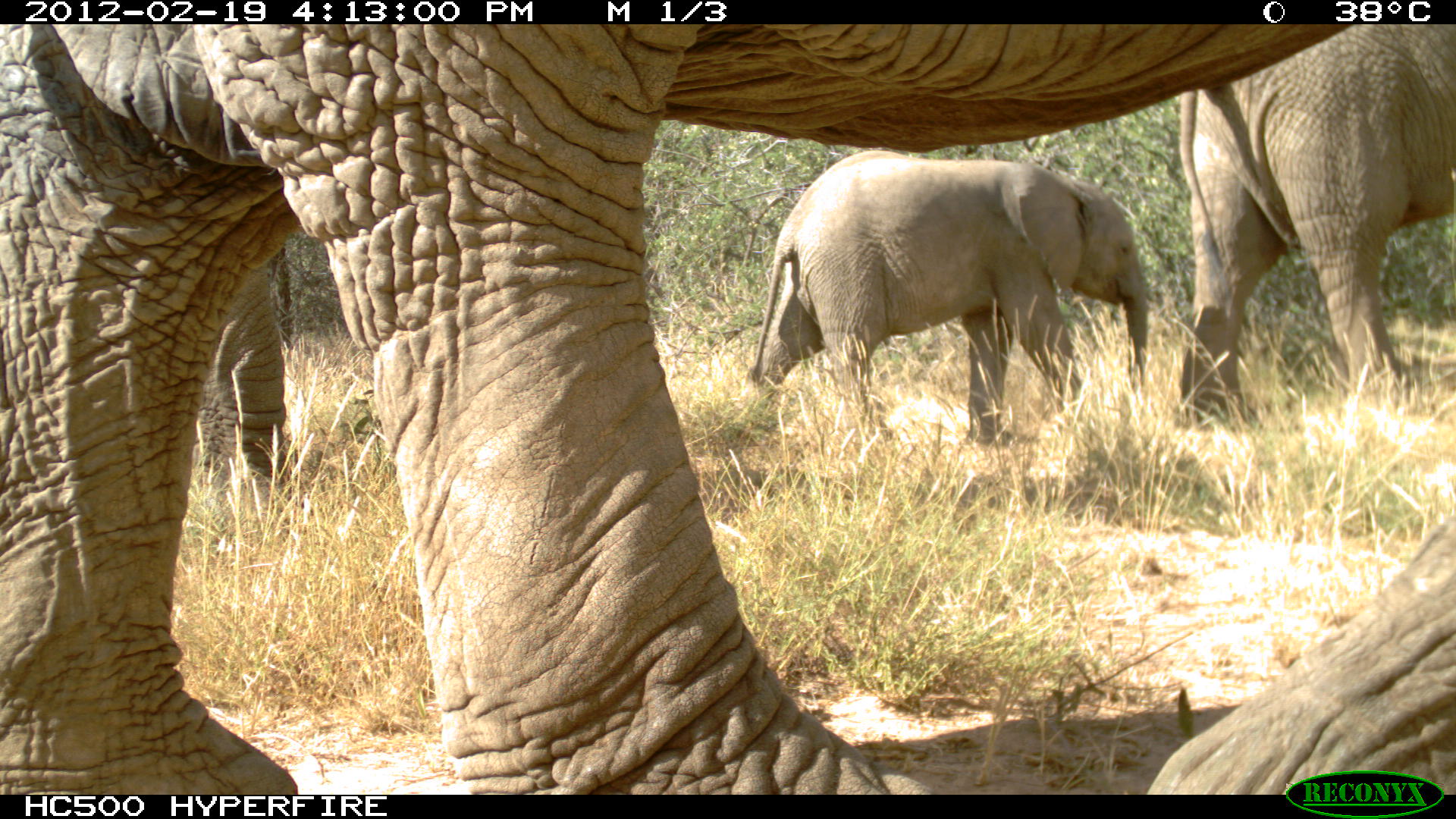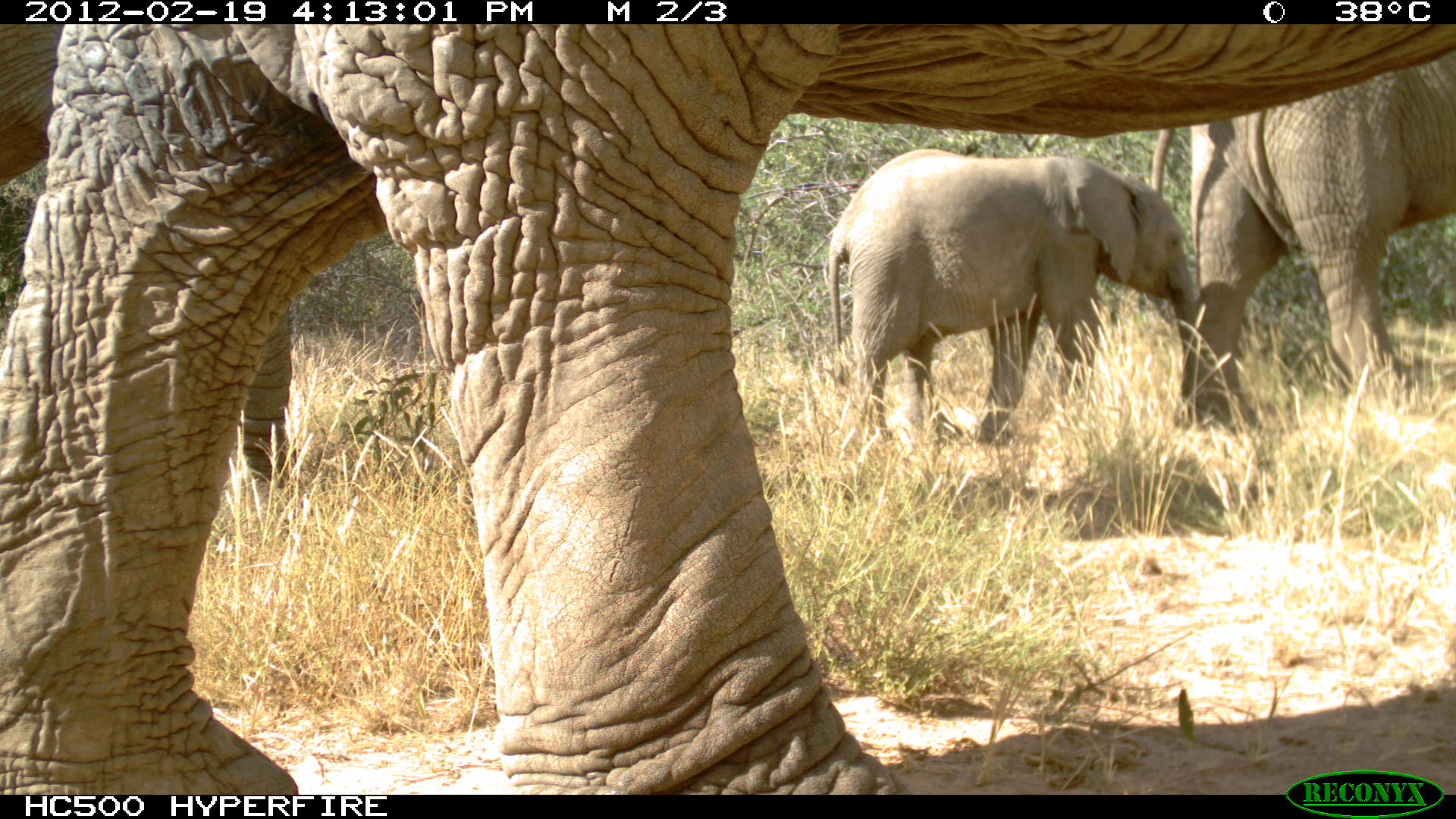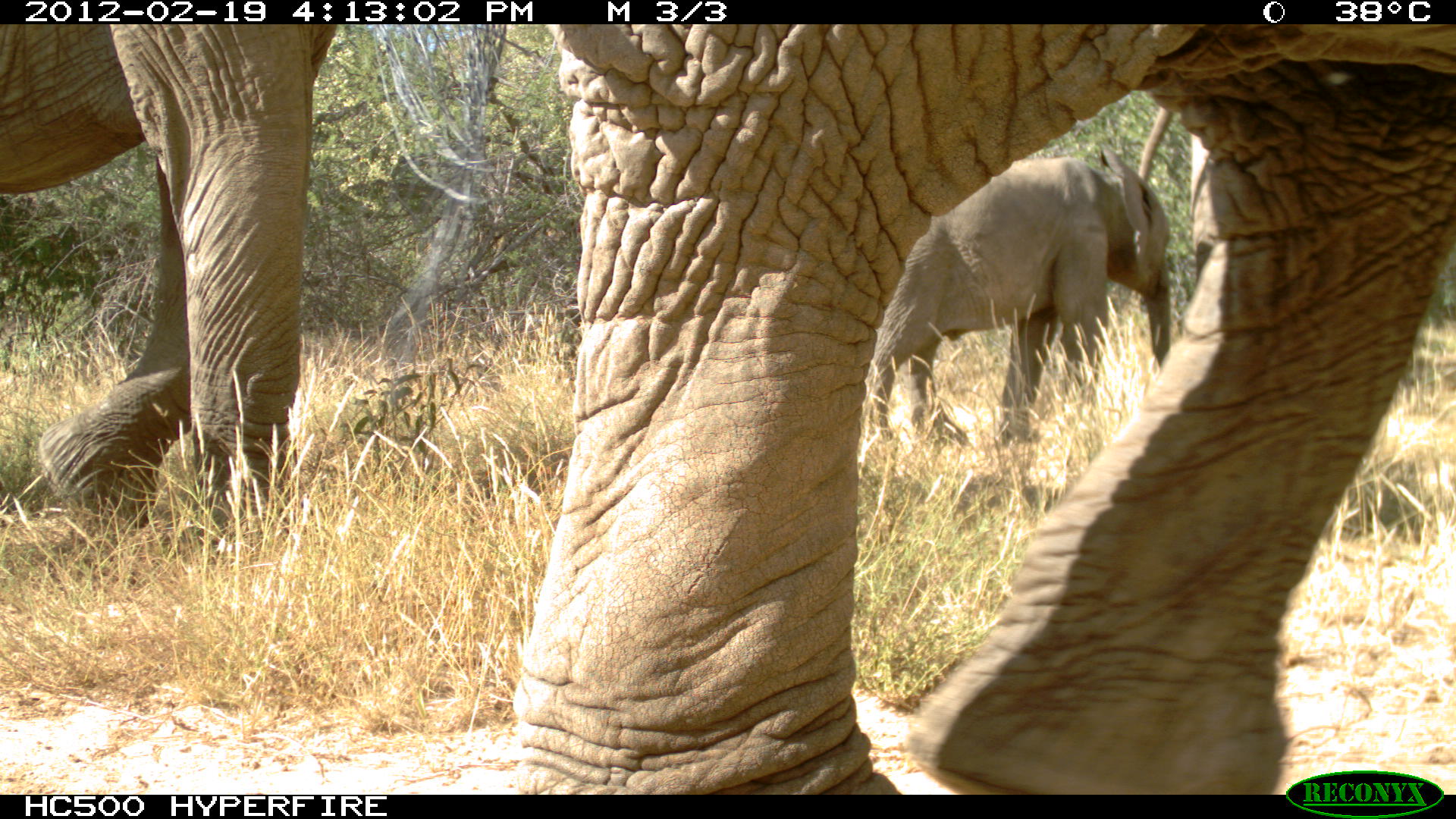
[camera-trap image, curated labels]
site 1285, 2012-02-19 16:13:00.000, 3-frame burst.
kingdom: Animalia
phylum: Chordata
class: Mammalia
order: Proboscidea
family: Elephantidae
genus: Loxodonta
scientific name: Loxodonta africana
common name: african bush elephant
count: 4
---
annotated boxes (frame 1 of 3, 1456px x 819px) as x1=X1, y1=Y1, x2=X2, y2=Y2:
loxodonta africana: x1=0, y1=23, x2=1451, y2=795; x1=747, y1=150, x2=1148, y2=447; x1=1168, y1=22, x2=1454, y2=433; x1=194, y1=255, x2=297, y2=526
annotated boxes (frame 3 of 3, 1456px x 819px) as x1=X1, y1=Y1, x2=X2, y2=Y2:
loxodonta africana: x1=502, y1=19, x2=1449, y2=795; x1=0, y1=22, x2=335, y2=534; x1=861, y1=143, x2=1175, y2=445